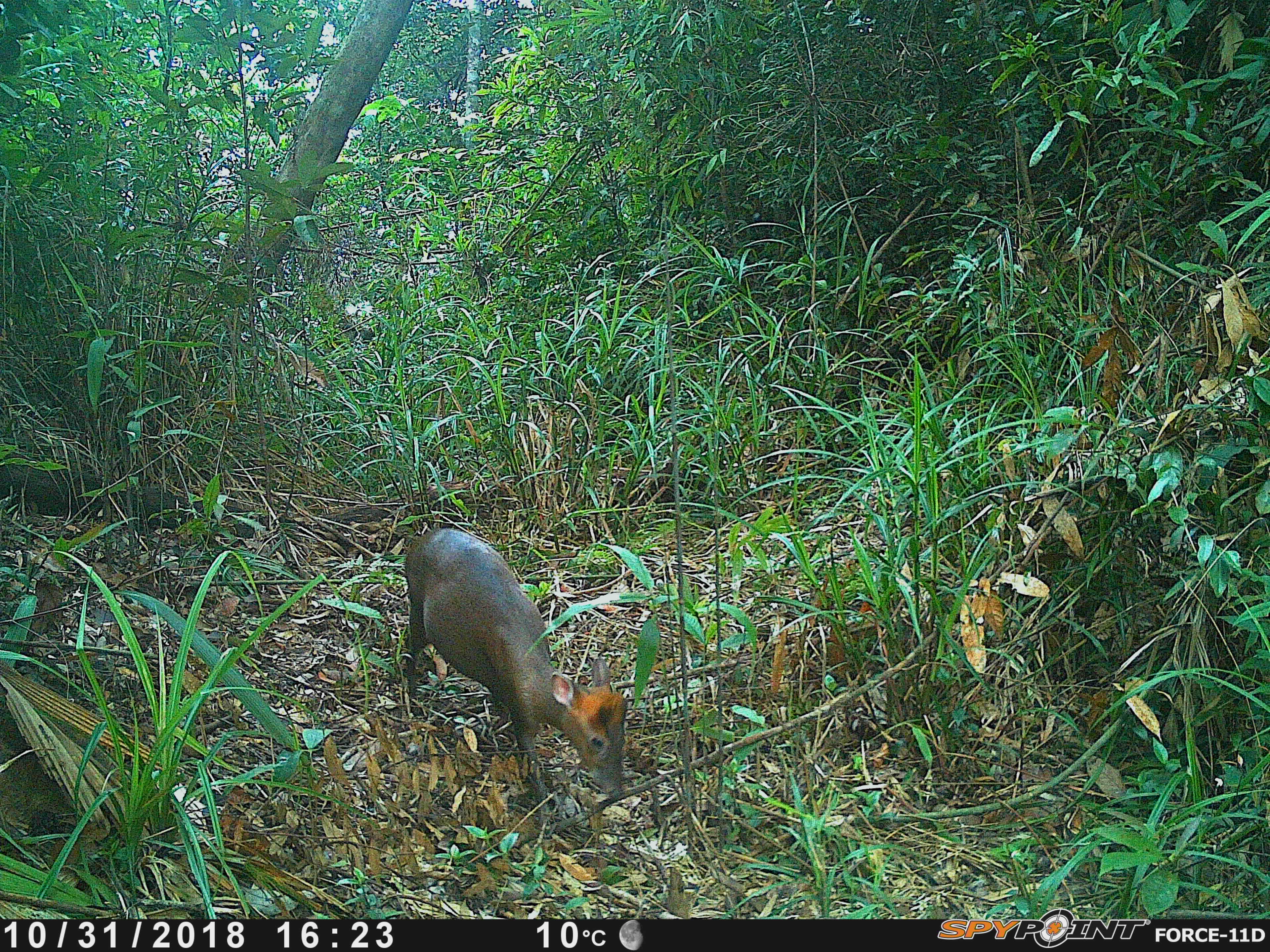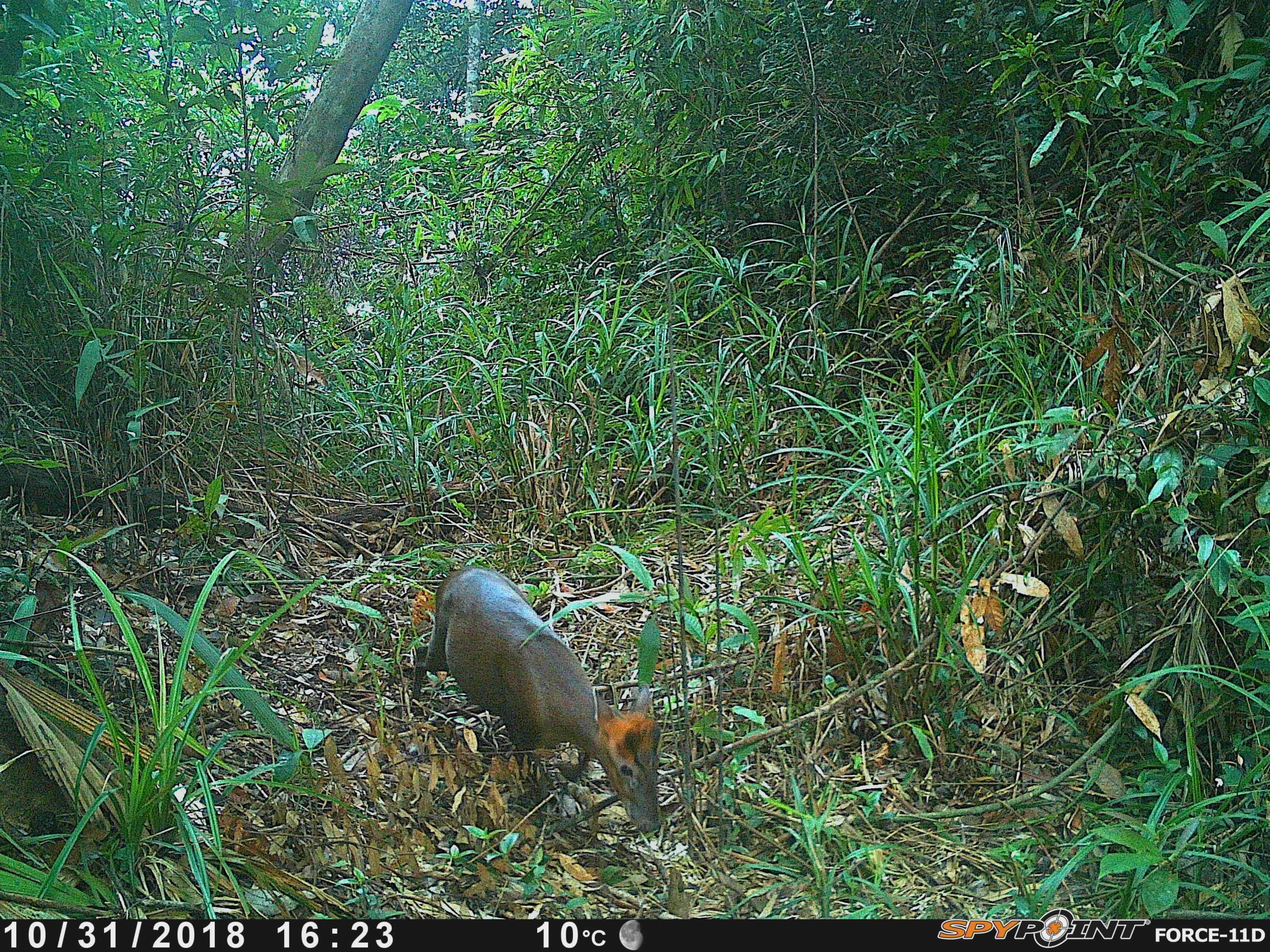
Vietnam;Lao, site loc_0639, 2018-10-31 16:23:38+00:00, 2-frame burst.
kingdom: Animalia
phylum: Chordata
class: Mammalia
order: Artiodactyla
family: Cervidae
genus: Muntiacus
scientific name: Muntiacus rooseveltorum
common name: roosevelt's muntjac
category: roosevelts muntjac group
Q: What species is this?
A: Roosevelts muntjac group (roosevelt's muntjac) (Muntiacus rooseveltorum).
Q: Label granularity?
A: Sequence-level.